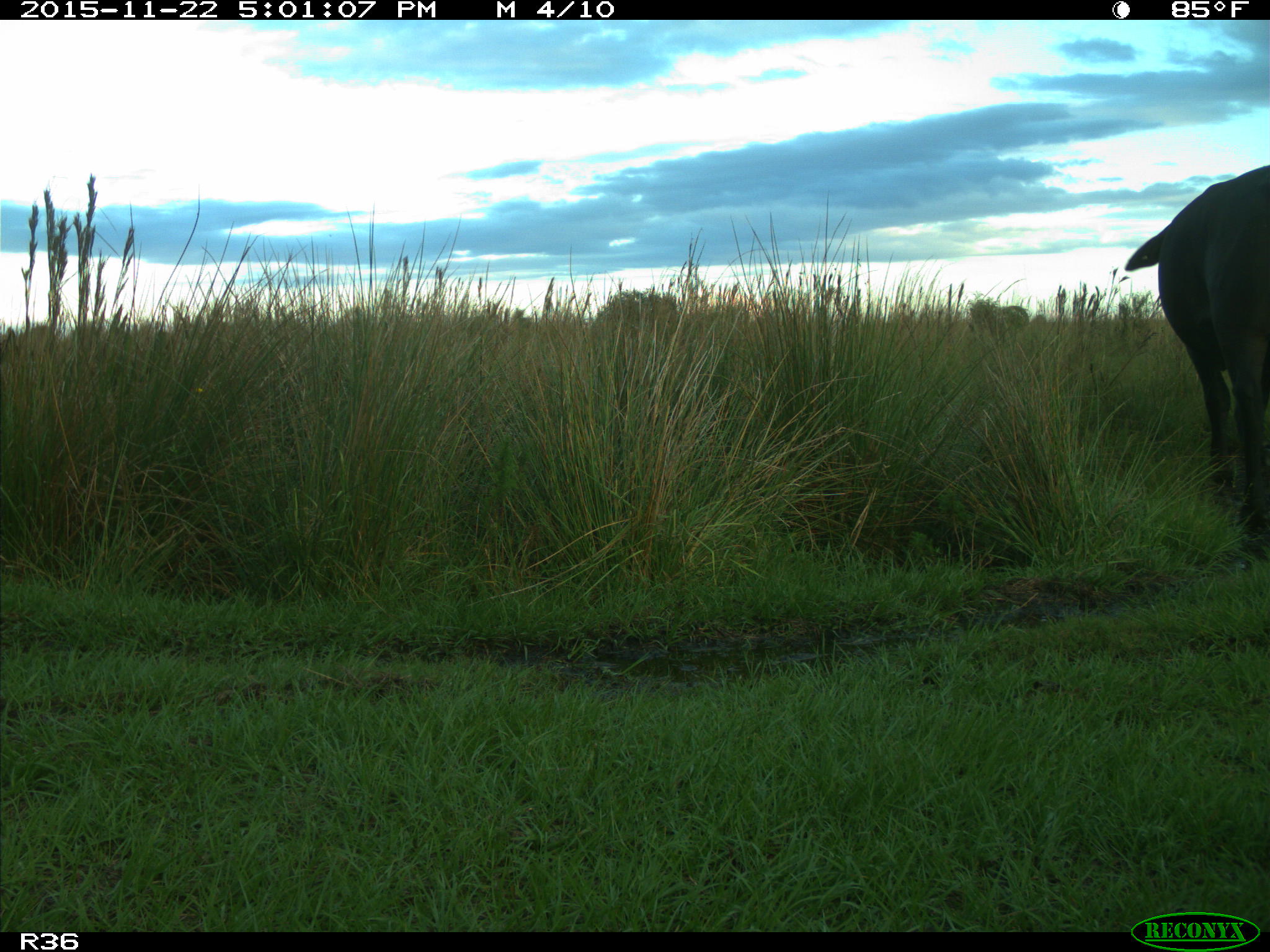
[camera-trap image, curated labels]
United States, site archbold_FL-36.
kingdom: Animalia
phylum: Chordata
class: Mammalia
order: Artiodactyla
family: Bovidae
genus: Bos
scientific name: Bos taurus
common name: domestic cow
Bos taurus (domestic cow).